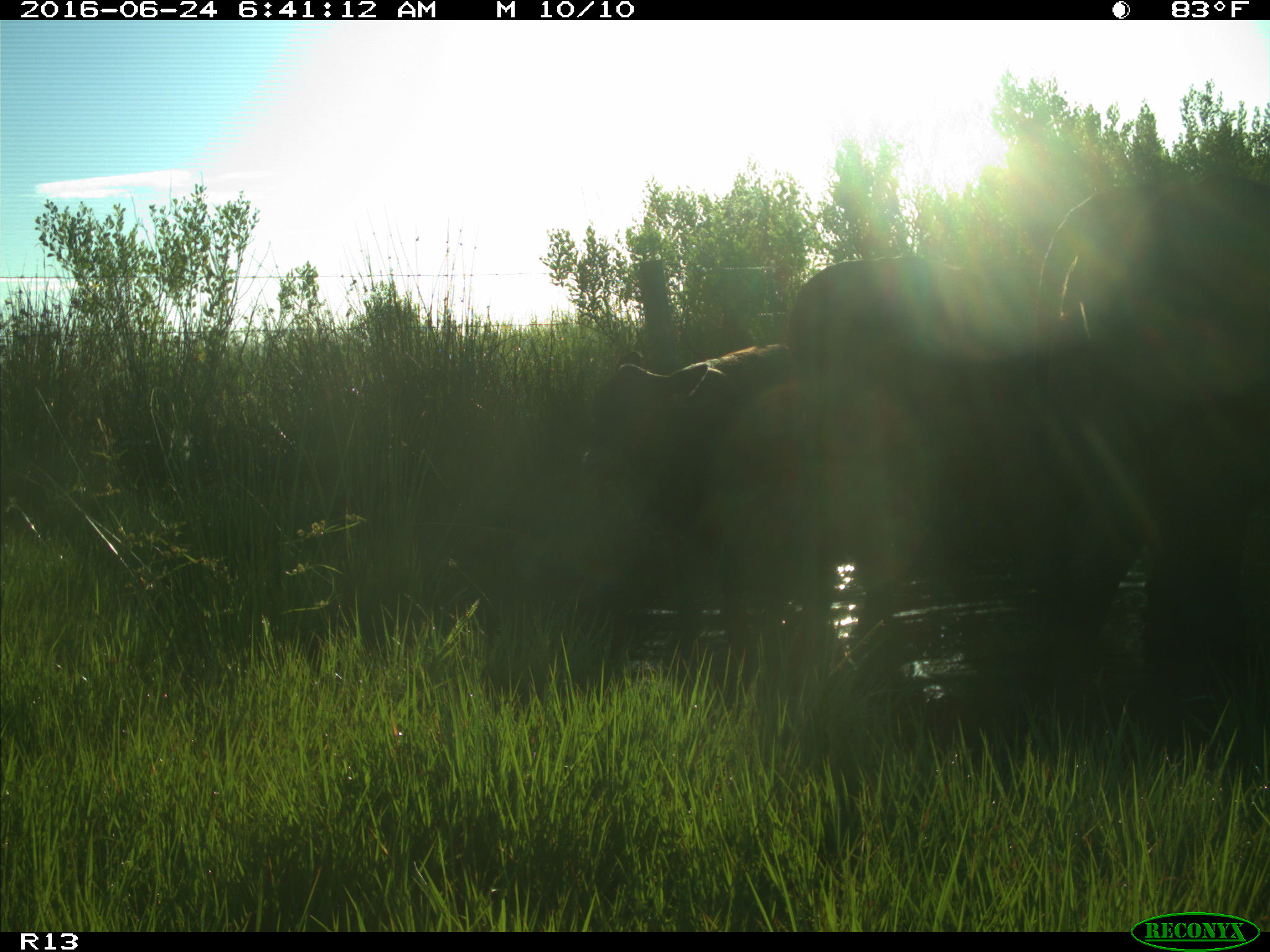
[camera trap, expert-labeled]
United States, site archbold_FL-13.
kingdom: Animalia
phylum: Chordata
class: Mammalia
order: Artiodactyla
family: Bovidae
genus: Bos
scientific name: Bos taurus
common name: domestic cow